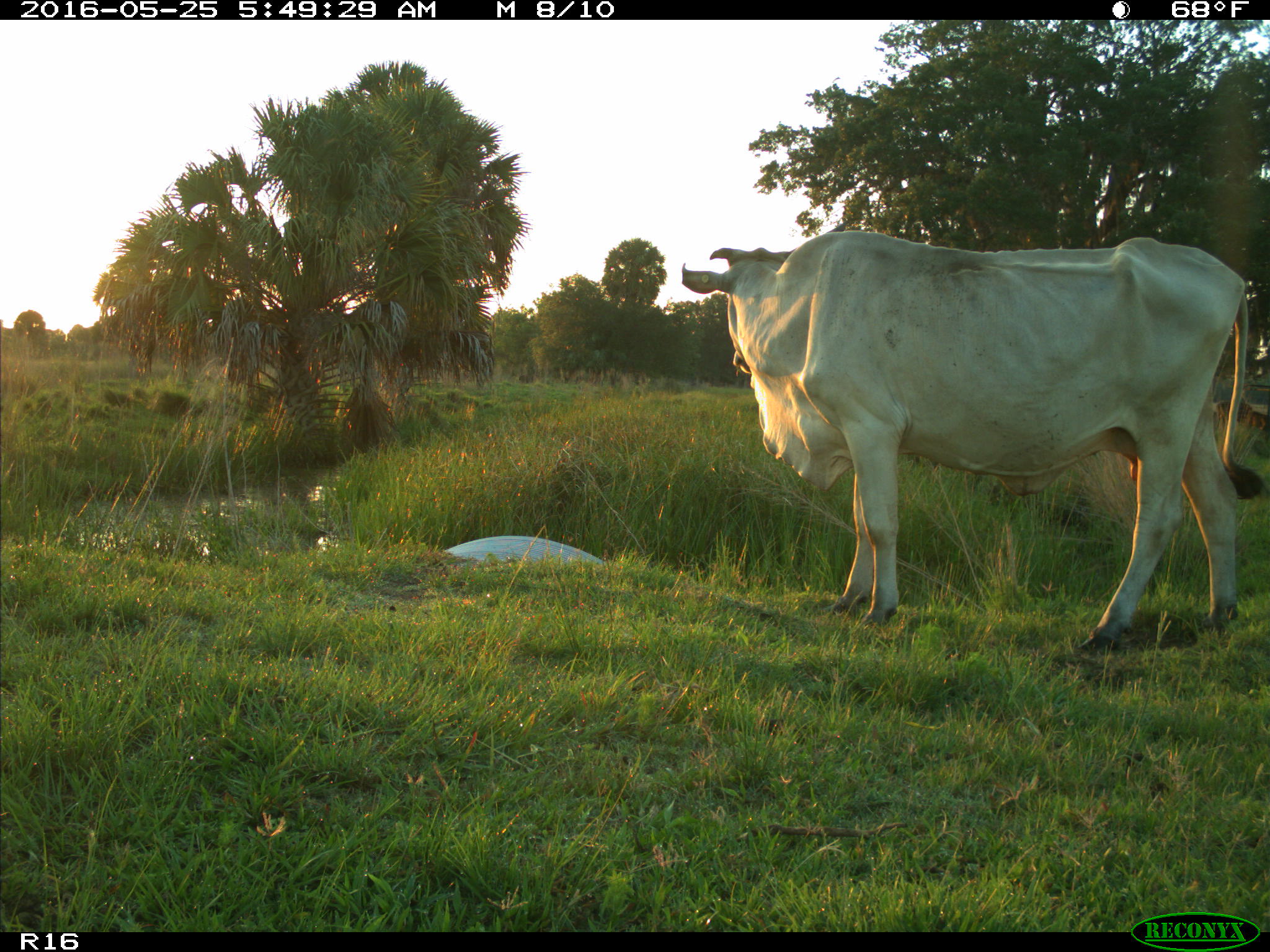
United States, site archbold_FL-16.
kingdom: Animalia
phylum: Chordata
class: Mammalia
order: Artiodactyla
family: Bovidae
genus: Bos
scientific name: Bos taurus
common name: domestic cow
Bos taurus (domestic cow).